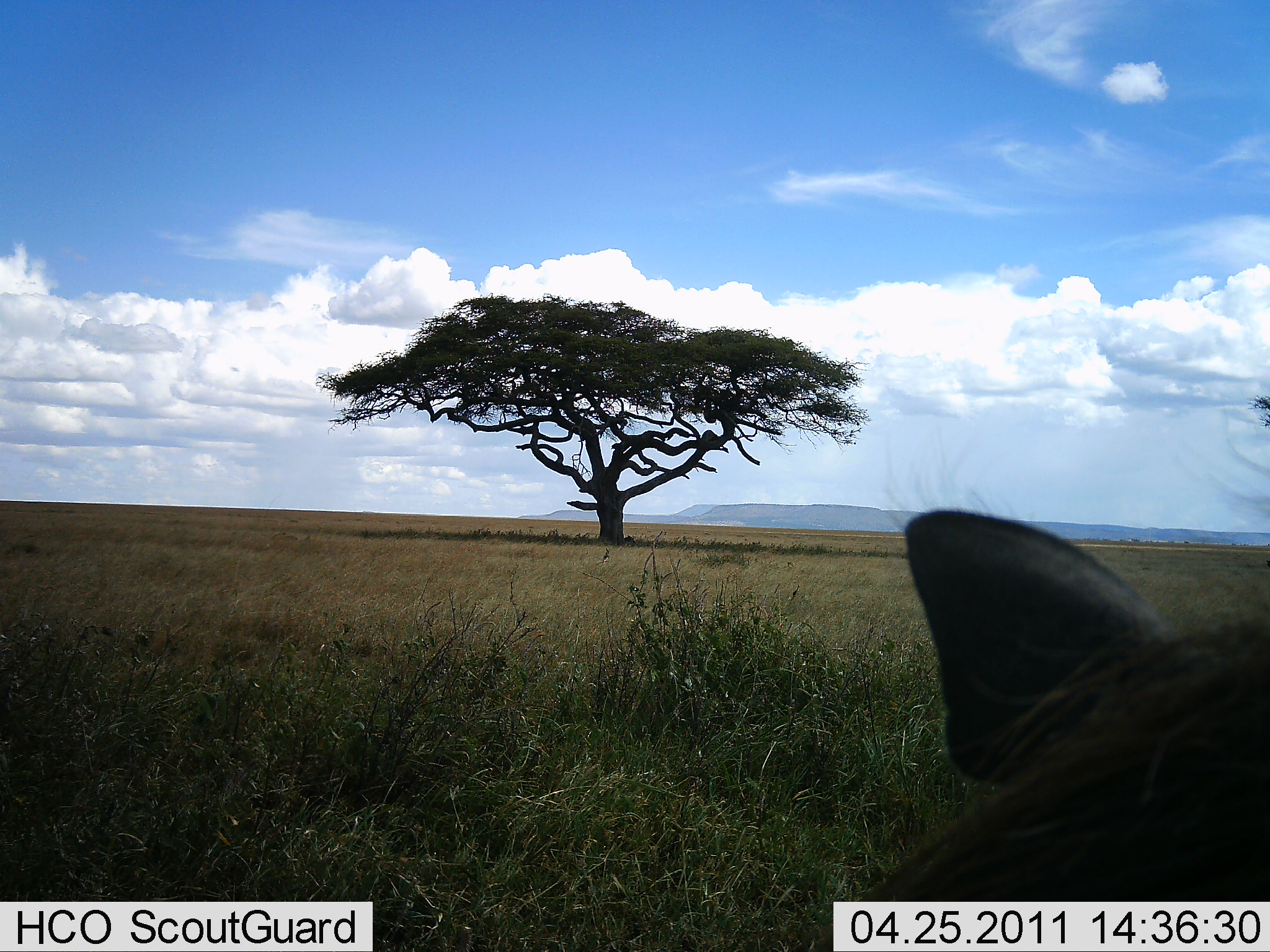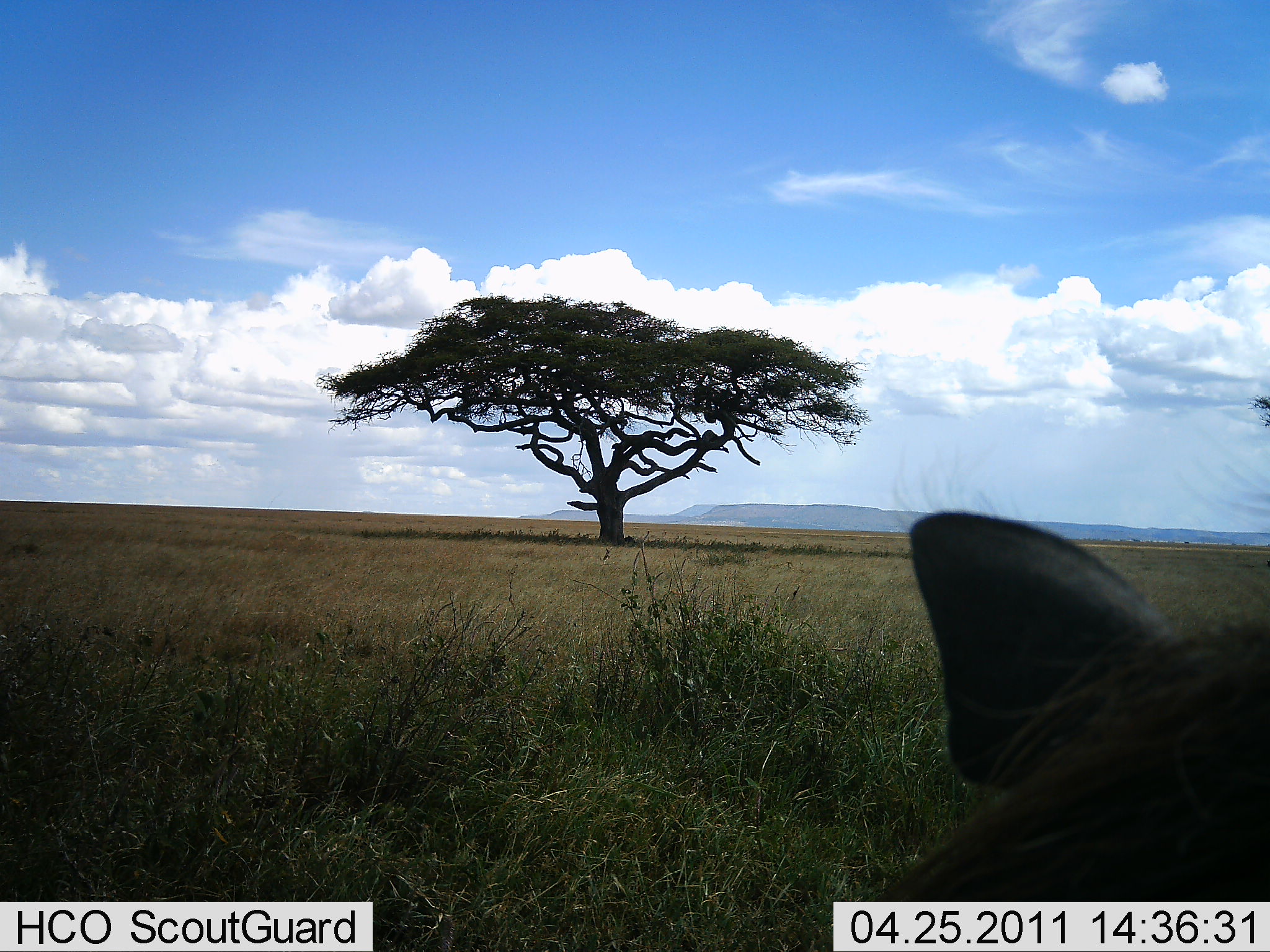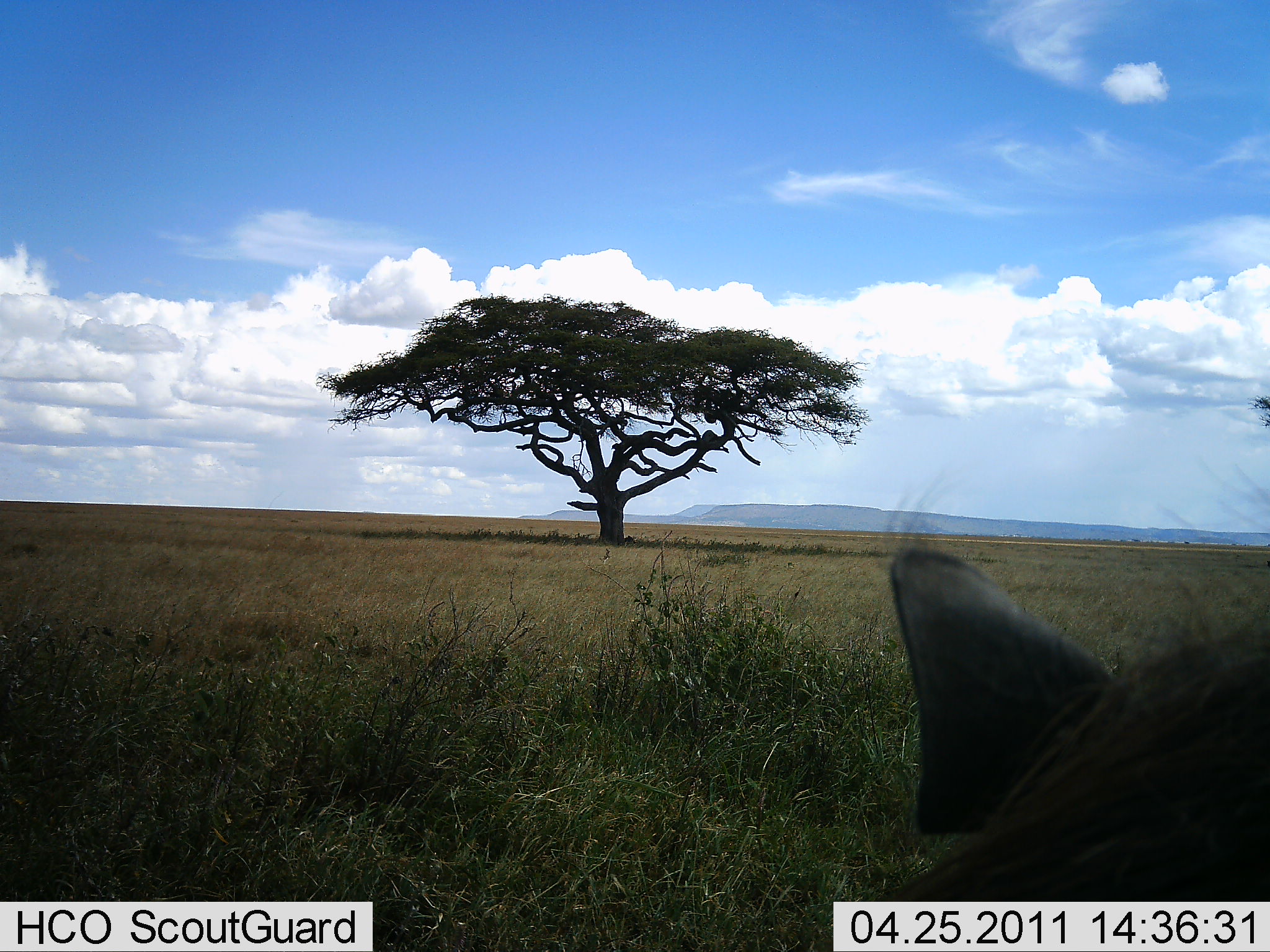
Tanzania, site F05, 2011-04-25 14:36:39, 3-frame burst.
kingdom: Animalia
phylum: Chordata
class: Mammalia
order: Artiodactyla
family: Suidae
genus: Phacochoerus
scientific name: Phacochoerus africanus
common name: warthog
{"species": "warthog (Phacochoerus africanus)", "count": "1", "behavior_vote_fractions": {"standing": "80%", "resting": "20%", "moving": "0%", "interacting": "0%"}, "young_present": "0%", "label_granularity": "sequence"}